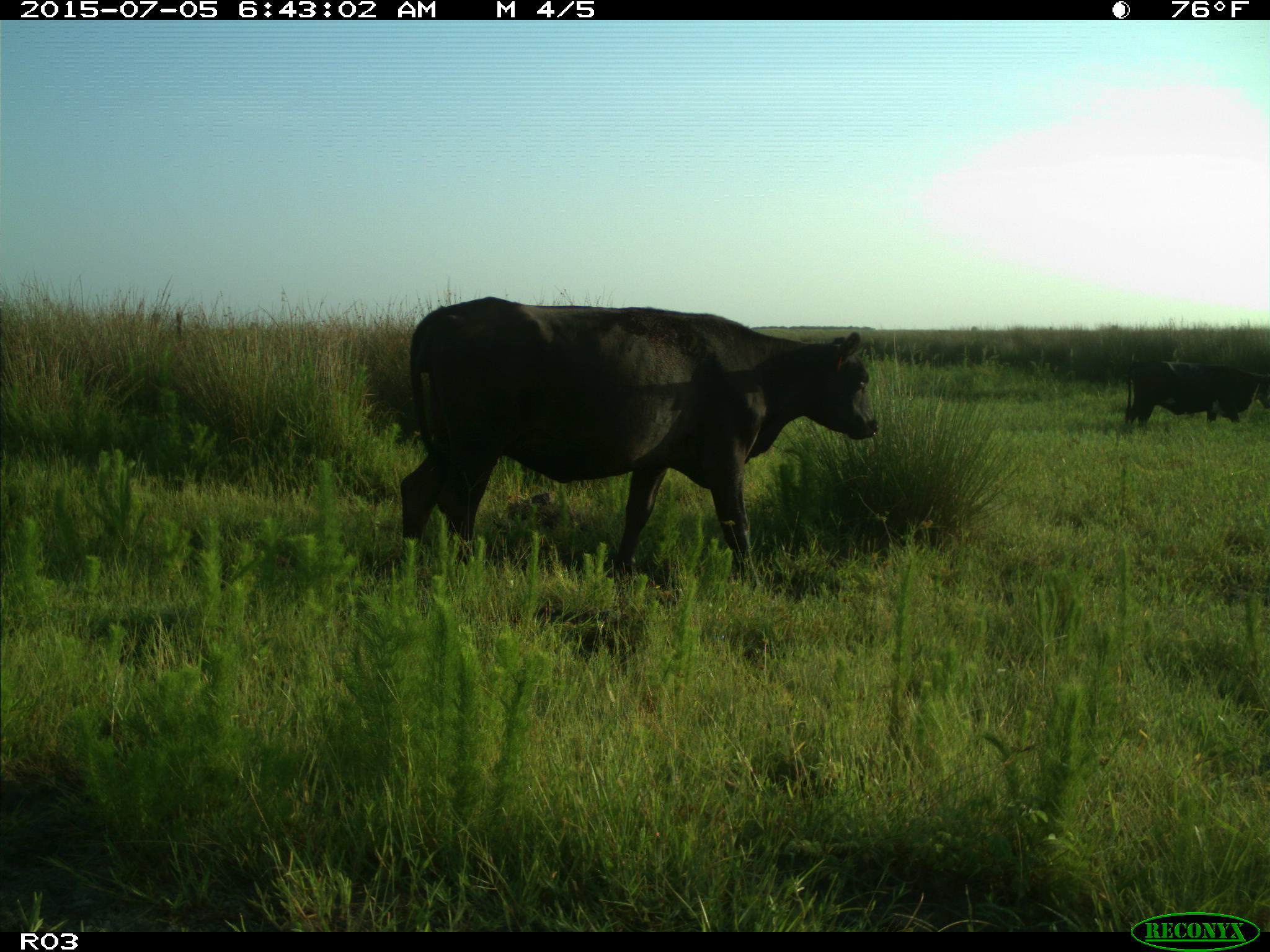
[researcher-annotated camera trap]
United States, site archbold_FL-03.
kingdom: Animalia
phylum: Chordata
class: Mammalia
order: Artiodactyla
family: Bovidae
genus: Bos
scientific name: Bos taurus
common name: domestic cow